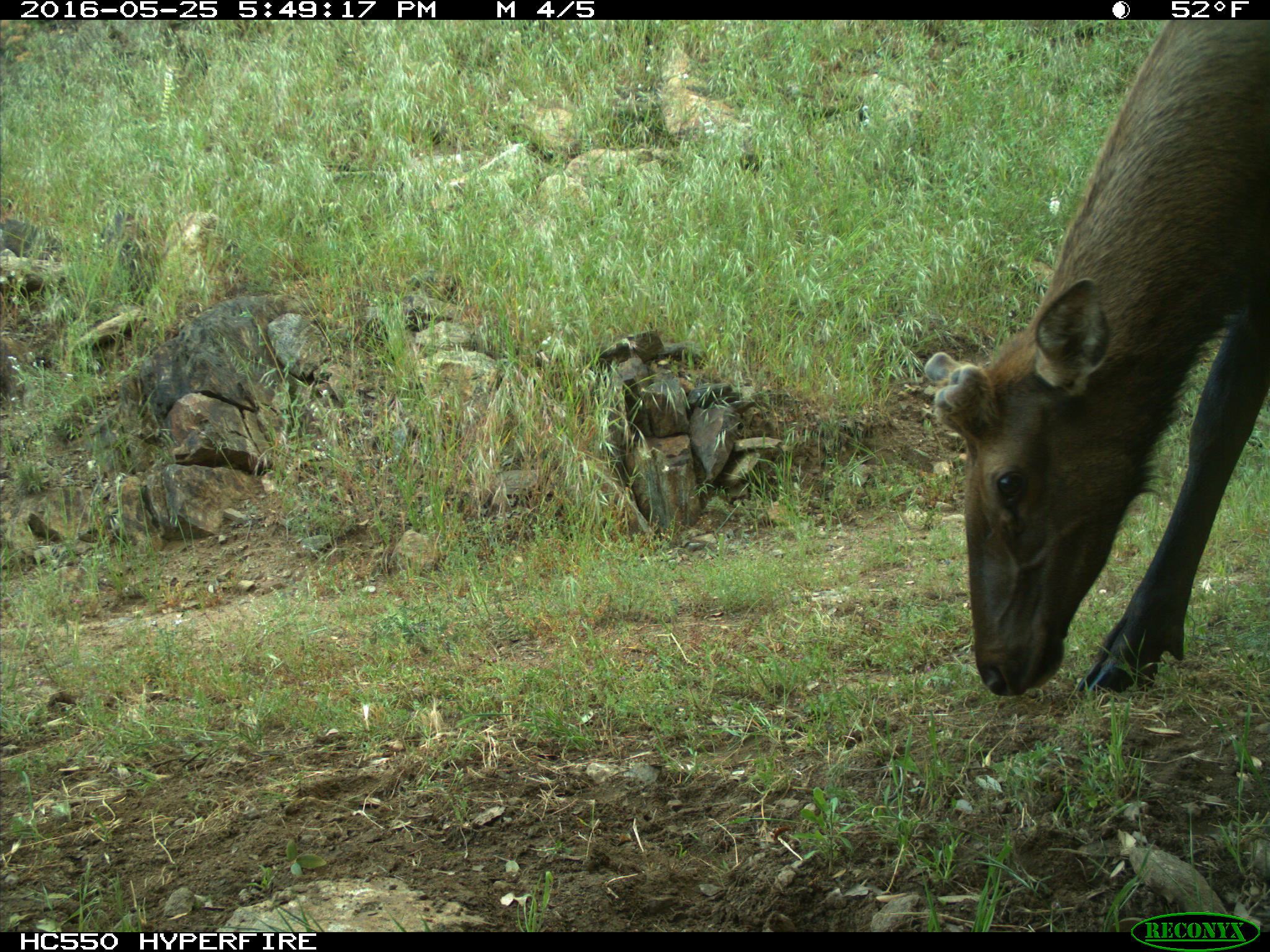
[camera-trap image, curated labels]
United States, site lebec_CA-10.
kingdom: Animalia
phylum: Chordata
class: Mammalia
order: Artiodactyla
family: Cervidae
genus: Cervus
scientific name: Cervus canadensis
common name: elk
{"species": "Cervus canadensis (elk)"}